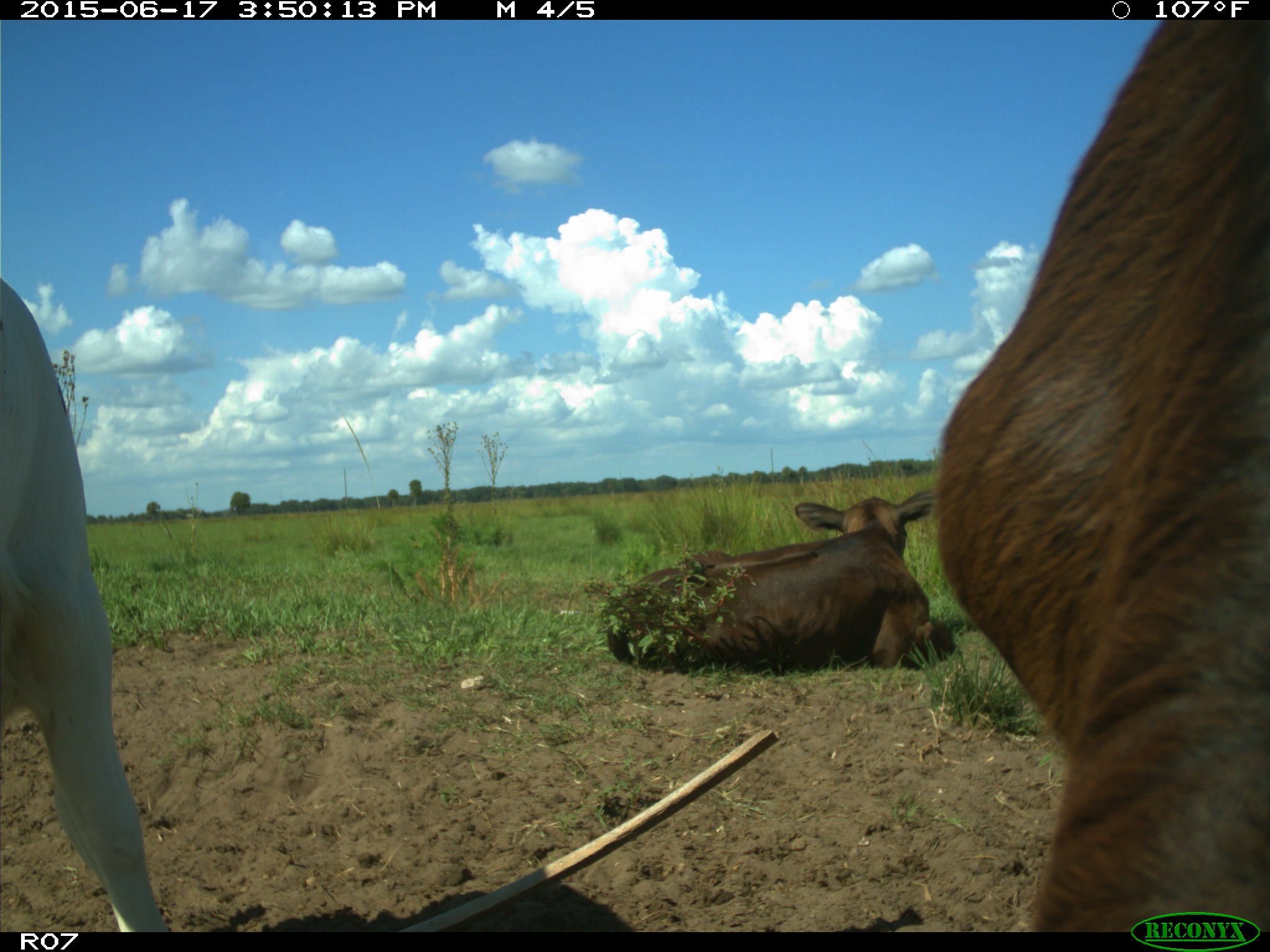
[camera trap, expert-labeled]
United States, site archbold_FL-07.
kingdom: Animalia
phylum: Chordata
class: Mammalia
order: Artiodactyla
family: Bovidae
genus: Bos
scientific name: Bos taurus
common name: domestic cow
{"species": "Bos taurus (domestic cow)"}